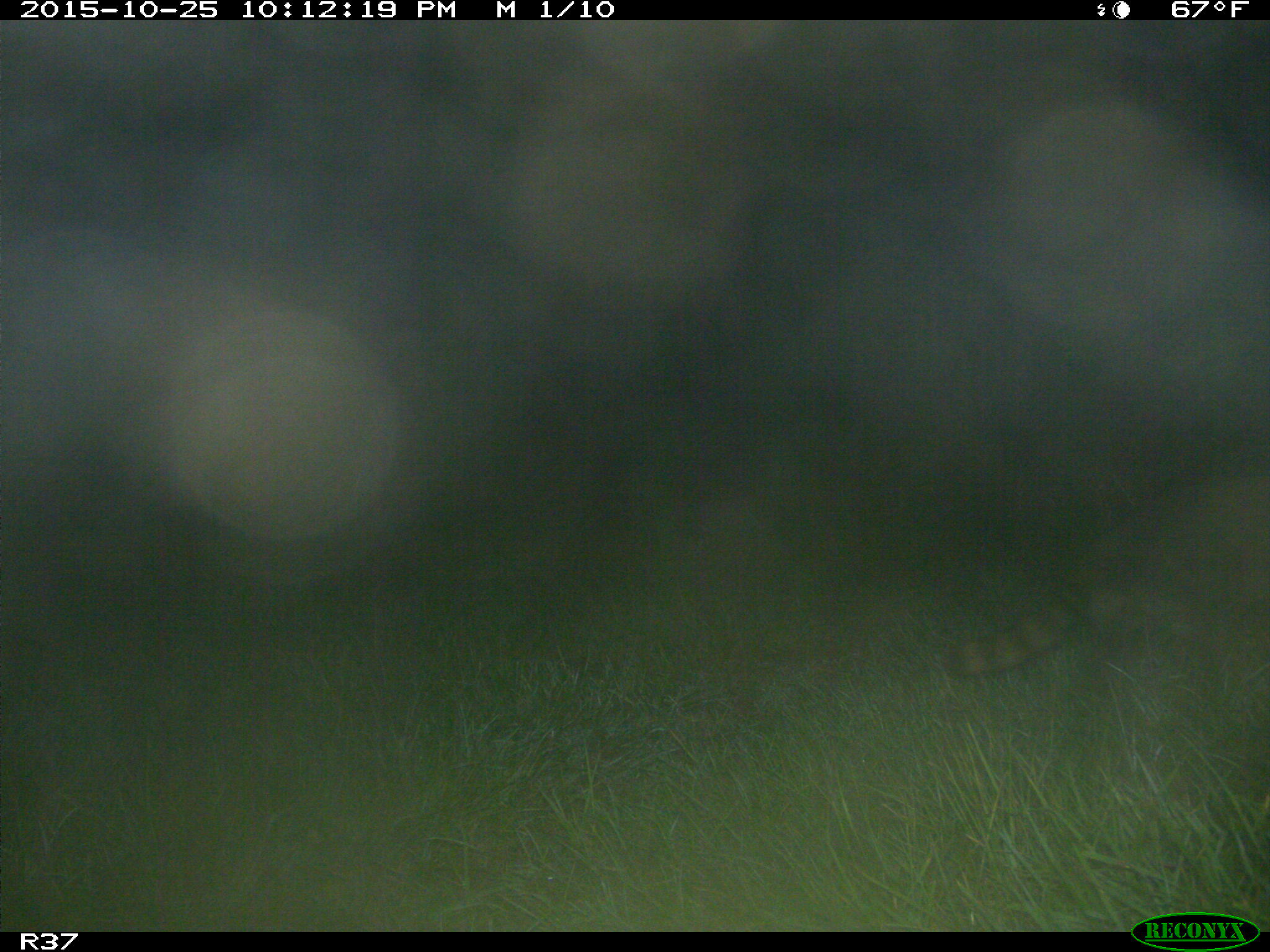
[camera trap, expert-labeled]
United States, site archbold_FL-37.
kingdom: Animalia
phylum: Chordata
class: Mammalia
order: Carnivora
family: Procyonidae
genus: Procyon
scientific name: Procyon lotor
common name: common raccoon